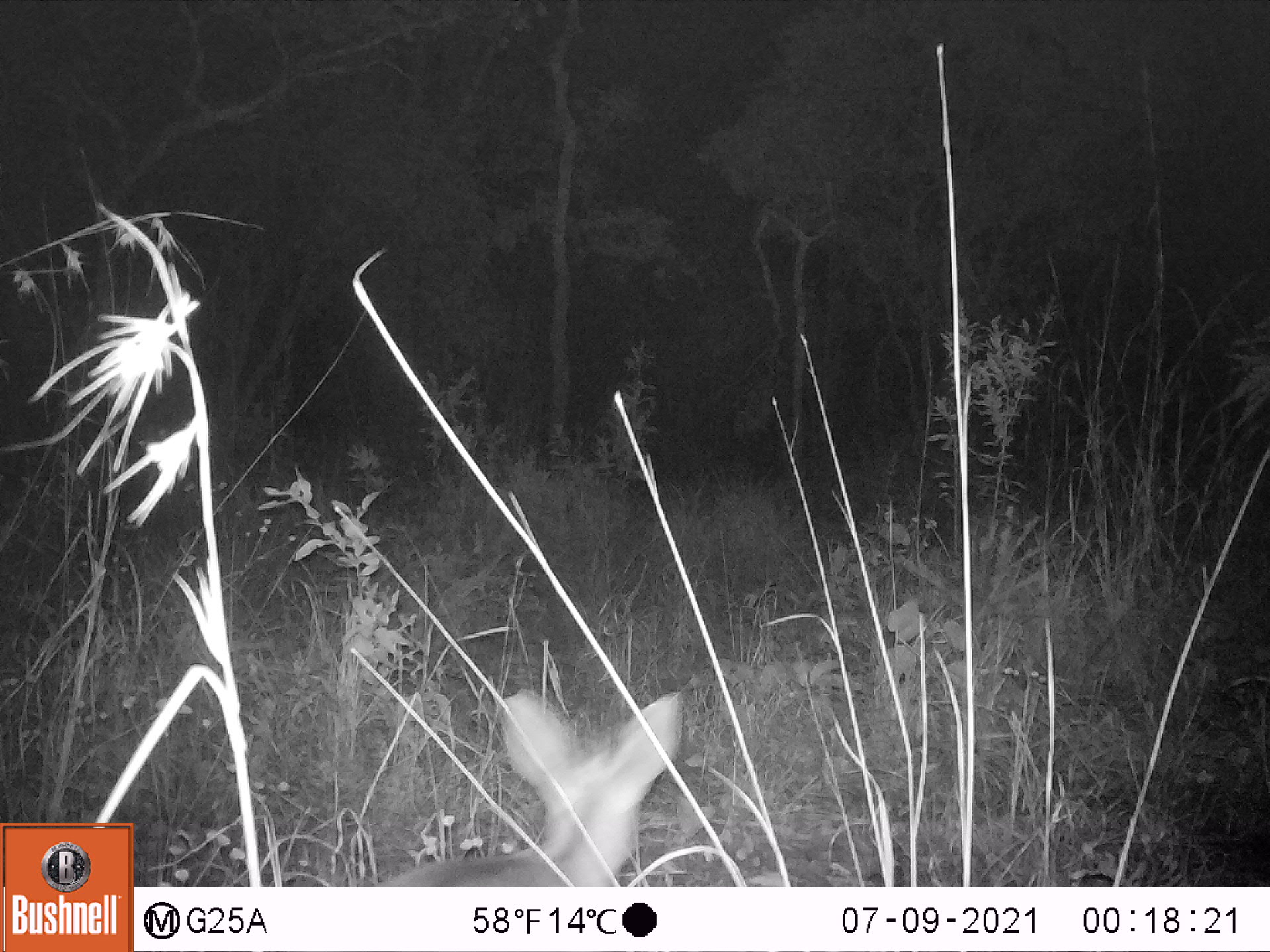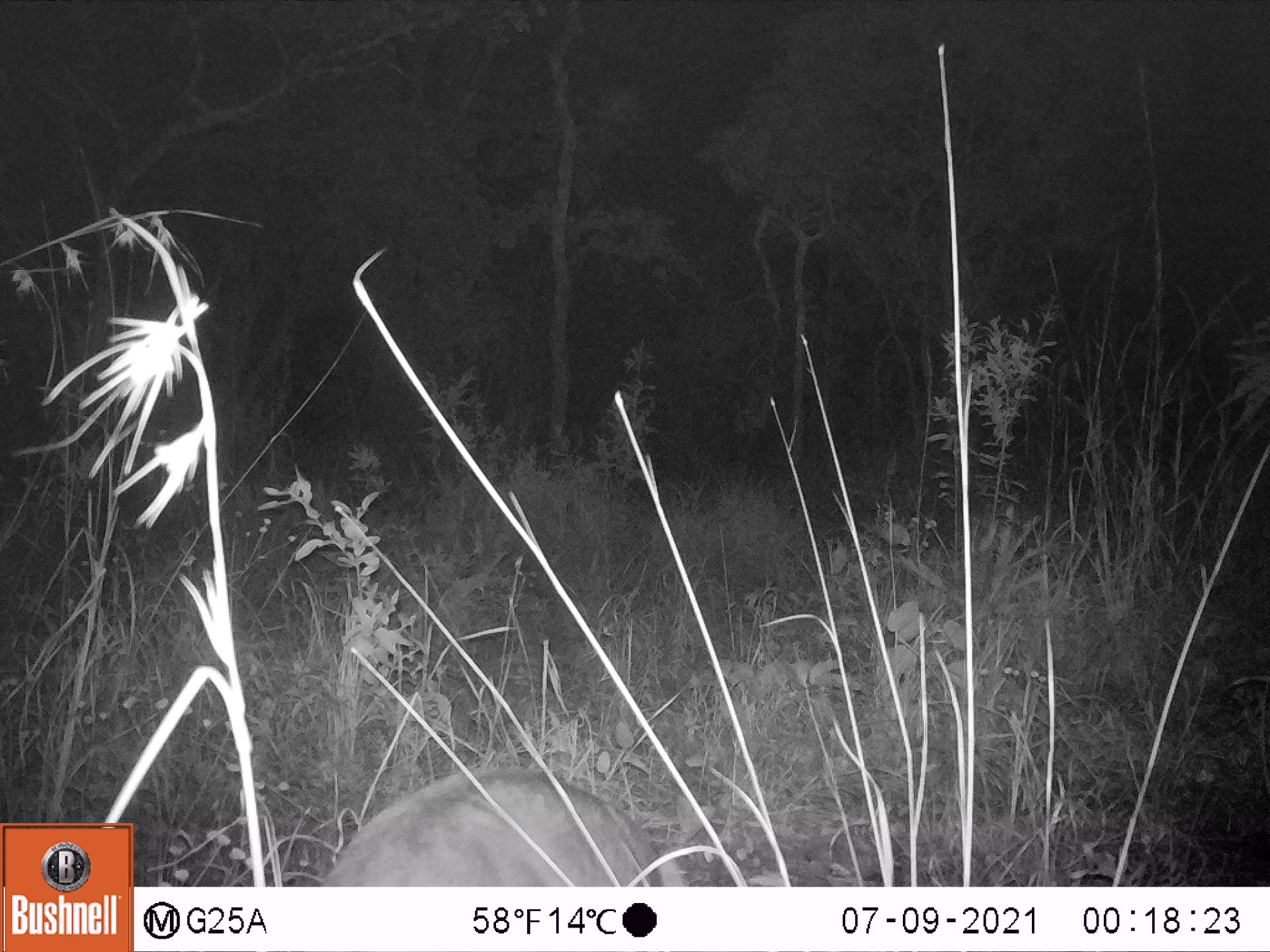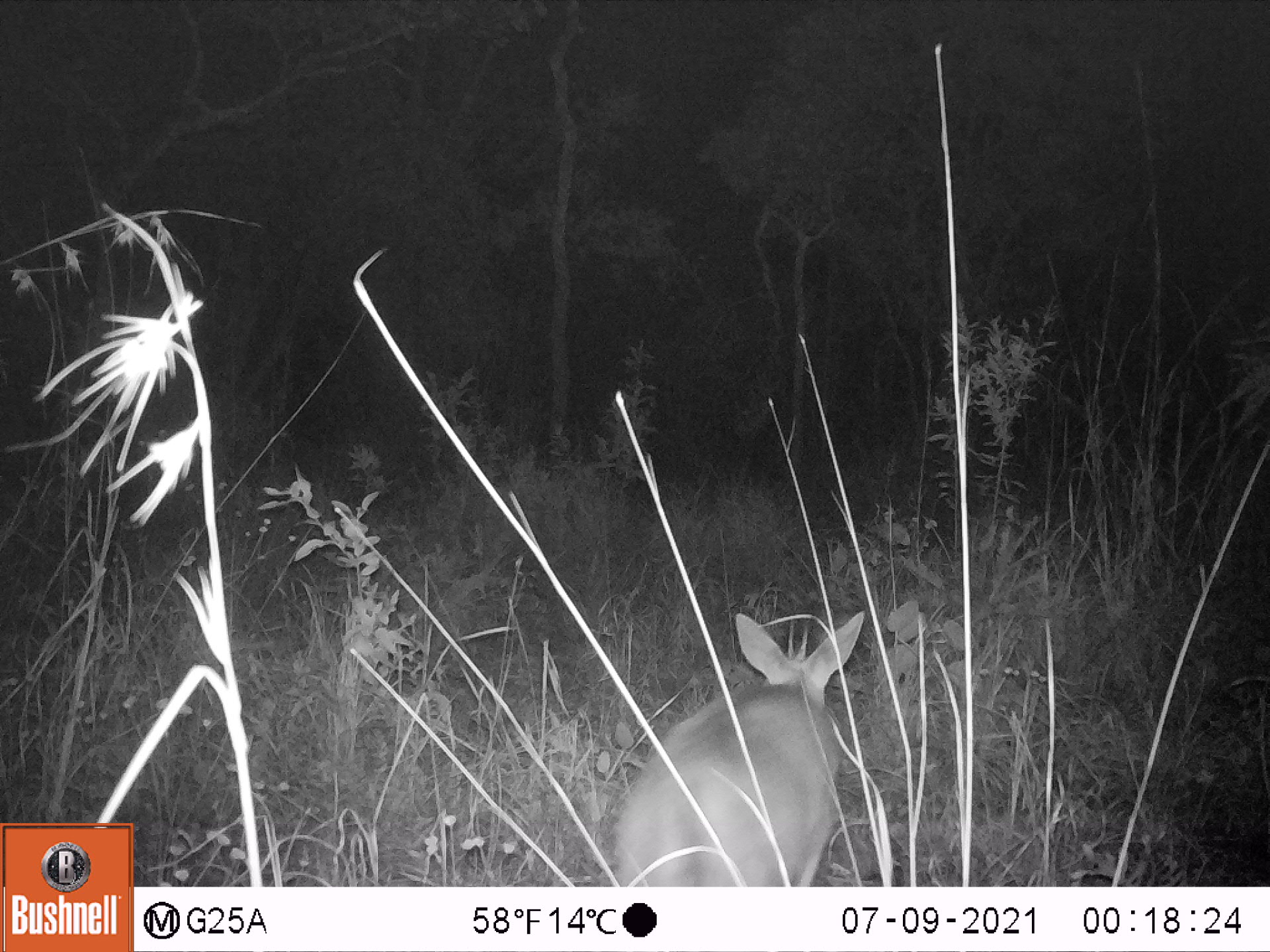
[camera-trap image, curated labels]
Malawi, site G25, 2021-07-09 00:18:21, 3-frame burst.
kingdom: Animalia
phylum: Chordata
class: Mammalia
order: Artiodactyla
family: Bovidae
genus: Sylvicapra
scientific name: Sylvicapra grimmia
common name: common duiker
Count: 1.